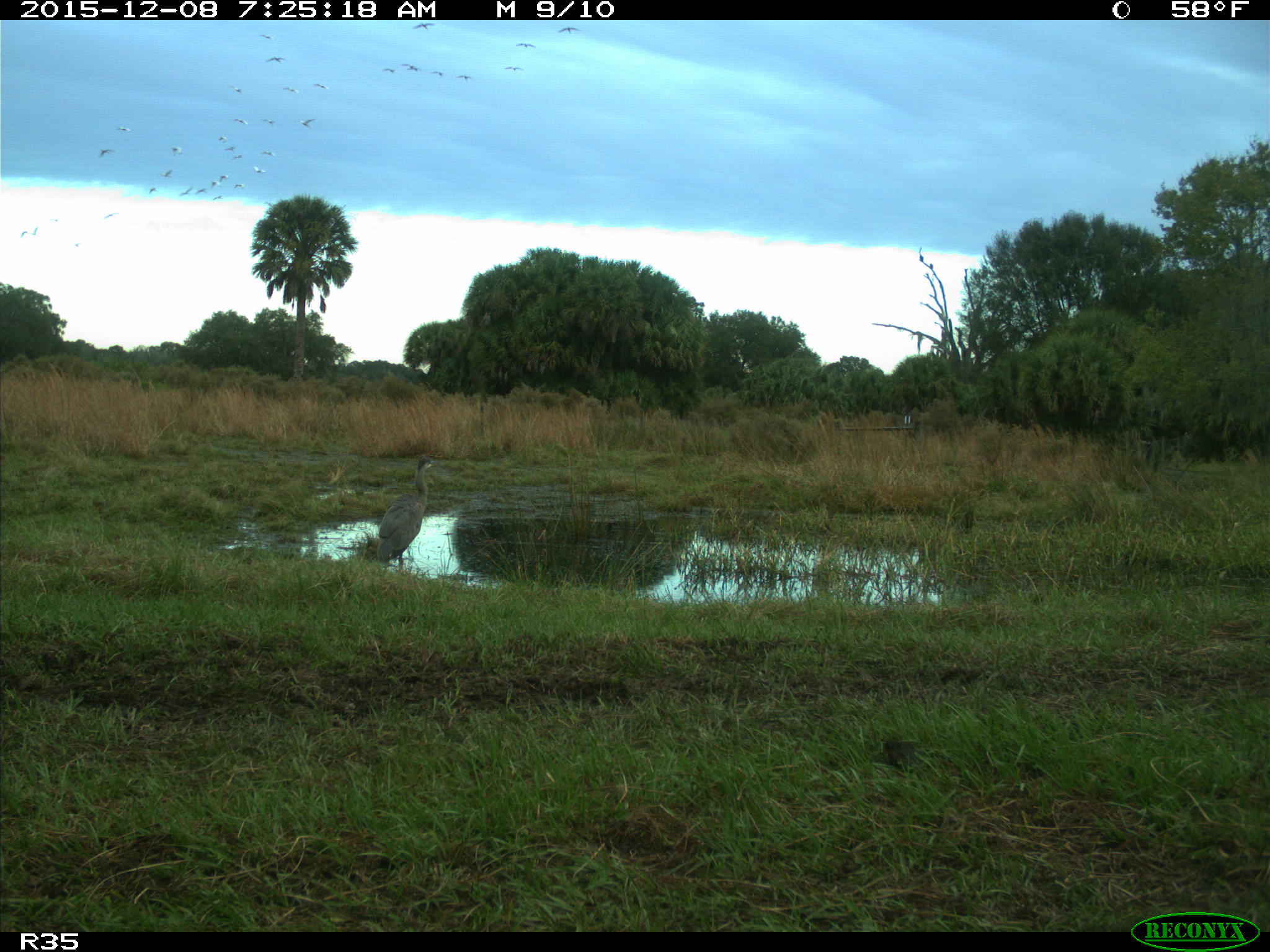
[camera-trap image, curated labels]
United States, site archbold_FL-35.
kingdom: Animalia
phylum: Chordata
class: Aves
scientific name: Aves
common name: birds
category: unidentified bird